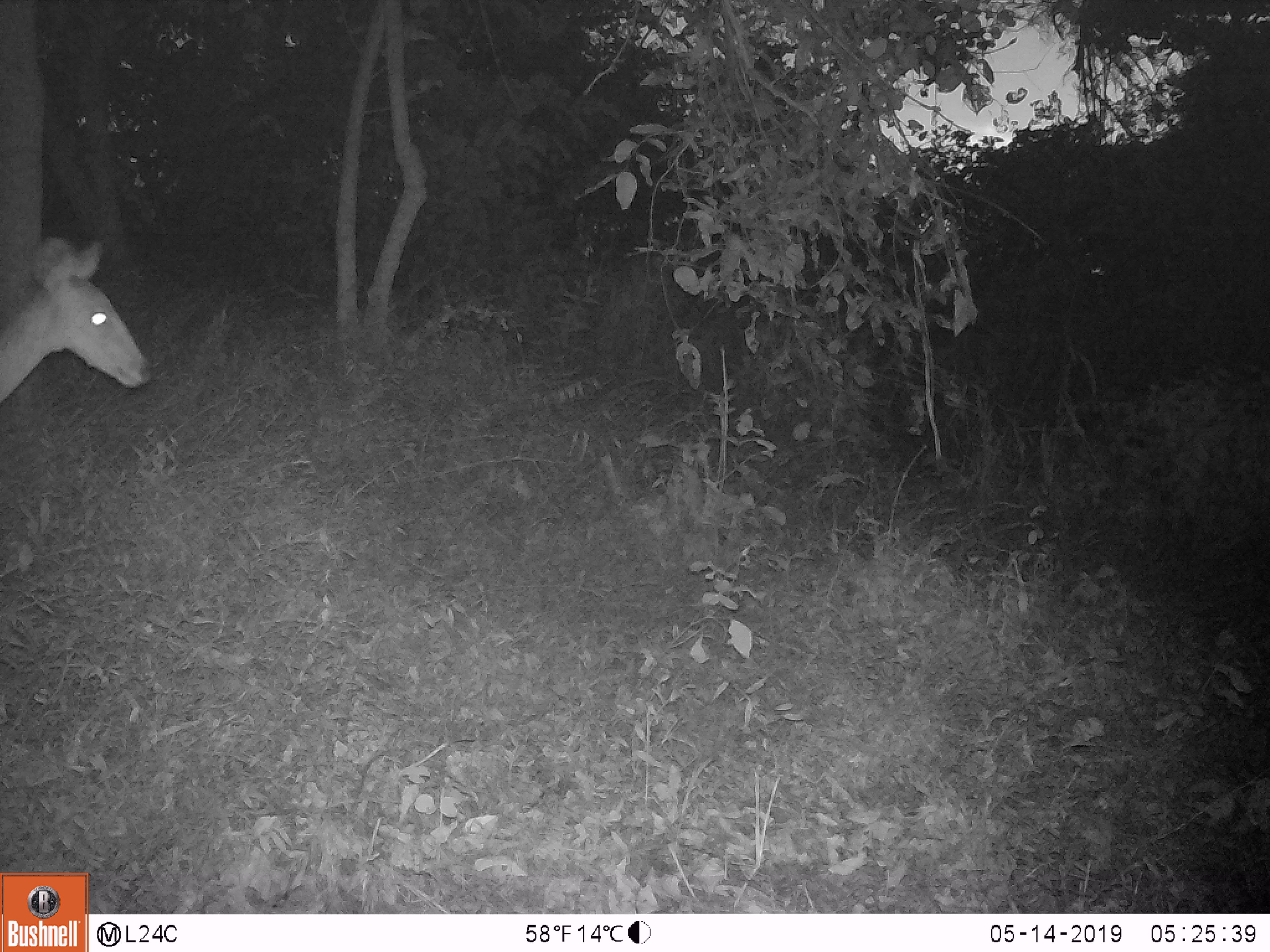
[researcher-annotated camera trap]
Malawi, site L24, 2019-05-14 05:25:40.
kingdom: Animalia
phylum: Chordata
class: Mammalia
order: Artiodactyla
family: Bovidae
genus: Redunca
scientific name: Redunca arundinum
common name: southern reedbuck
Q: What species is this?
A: Southern reedbuck (Redunca arundinum).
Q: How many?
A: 1.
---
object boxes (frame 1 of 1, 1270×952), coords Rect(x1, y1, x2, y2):
southern reedbuck: Rect(0, 223, 179, 457)